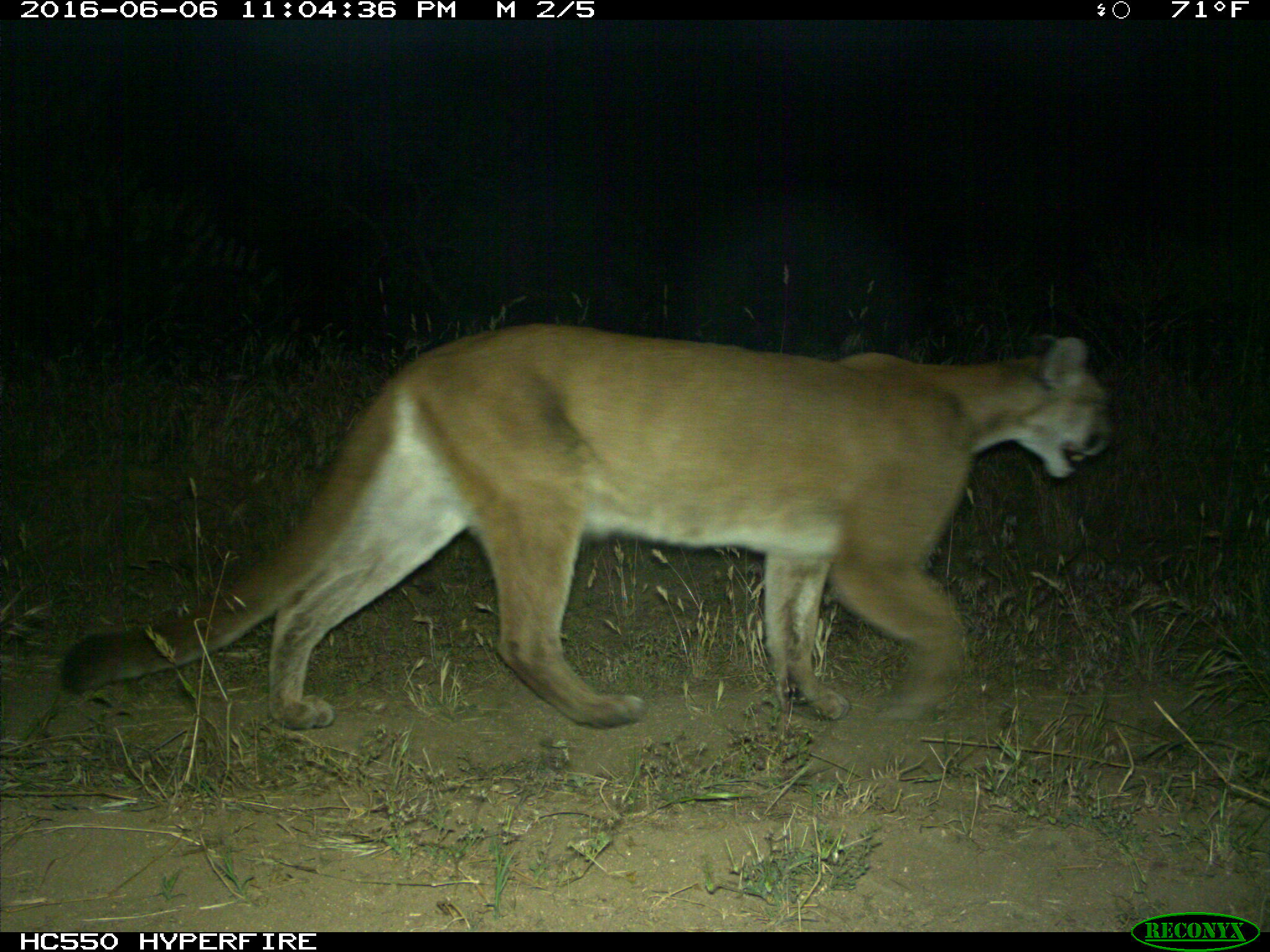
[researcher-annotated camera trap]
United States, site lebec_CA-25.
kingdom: Animalia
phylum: Chordata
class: Mammalia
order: Carnivora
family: Felidae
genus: Puma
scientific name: Puma concolor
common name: mountain lion